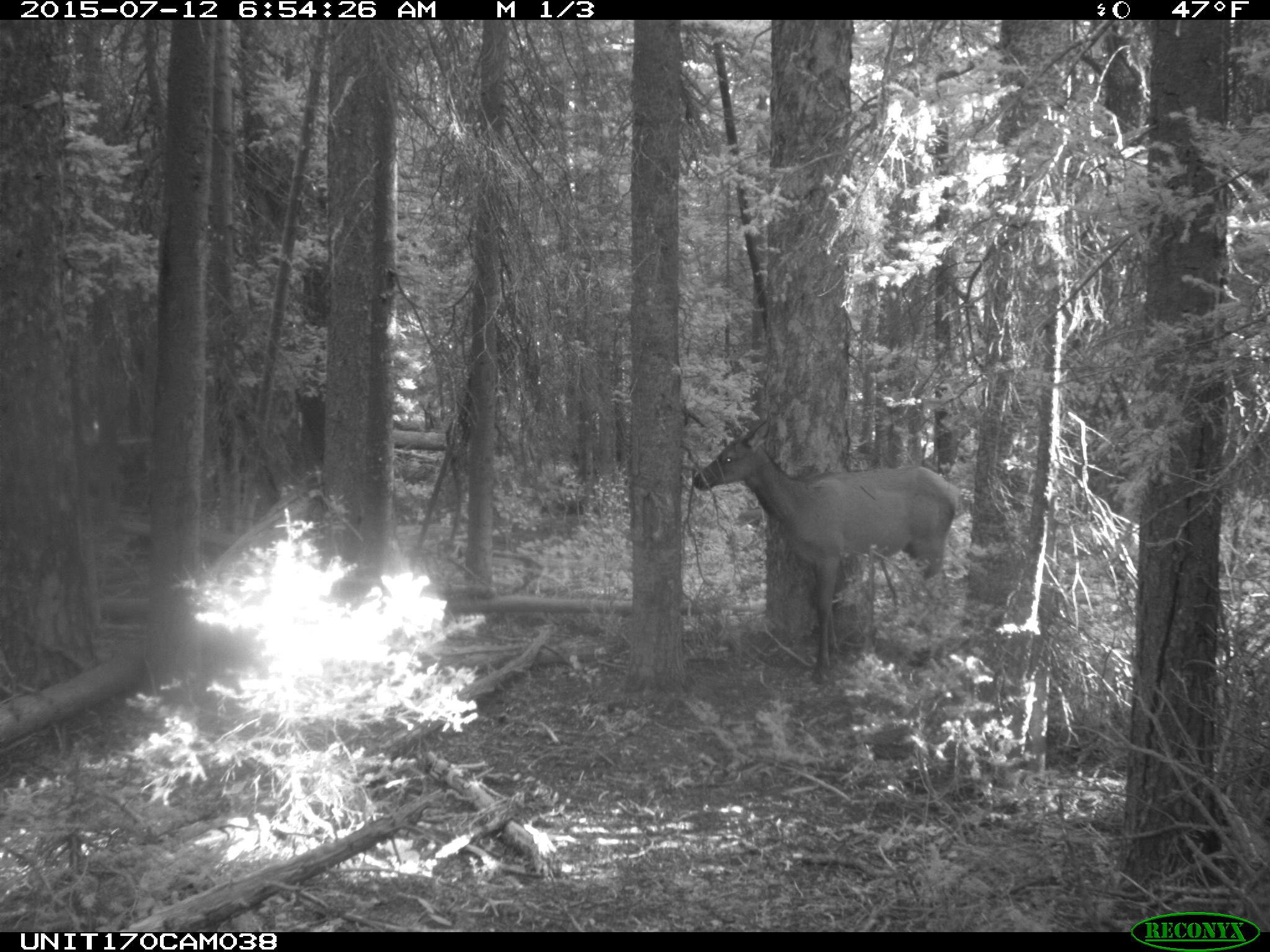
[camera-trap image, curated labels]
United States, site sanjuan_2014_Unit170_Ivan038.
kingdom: Animalia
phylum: Chordata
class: Mammalia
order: Artiodactyla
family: Cervidae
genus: Cervus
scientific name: Cervus elaphus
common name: red deer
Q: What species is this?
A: Cervus elaphus (red deer).